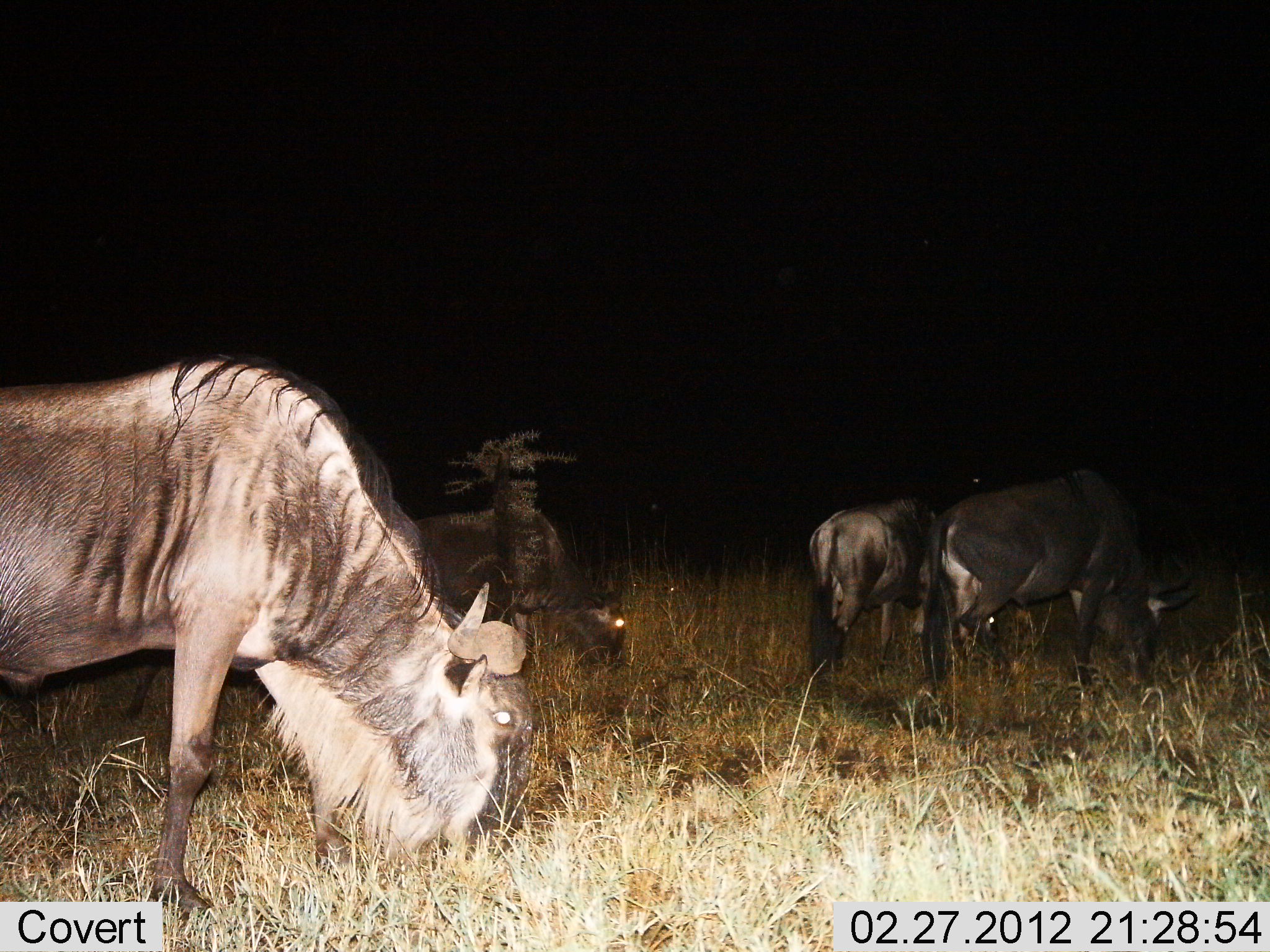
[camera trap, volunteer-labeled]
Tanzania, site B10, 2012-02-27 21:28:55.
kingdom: Animalia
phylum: Chordata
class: Mammalia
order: Artiodactyla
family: Bovidae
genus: Connochaetes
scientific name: Connochaetes taurinus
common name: blue wildebeest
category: wildebeest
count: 4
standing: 13%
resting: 0%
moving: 0%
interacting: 0%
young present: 0%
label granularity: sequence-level